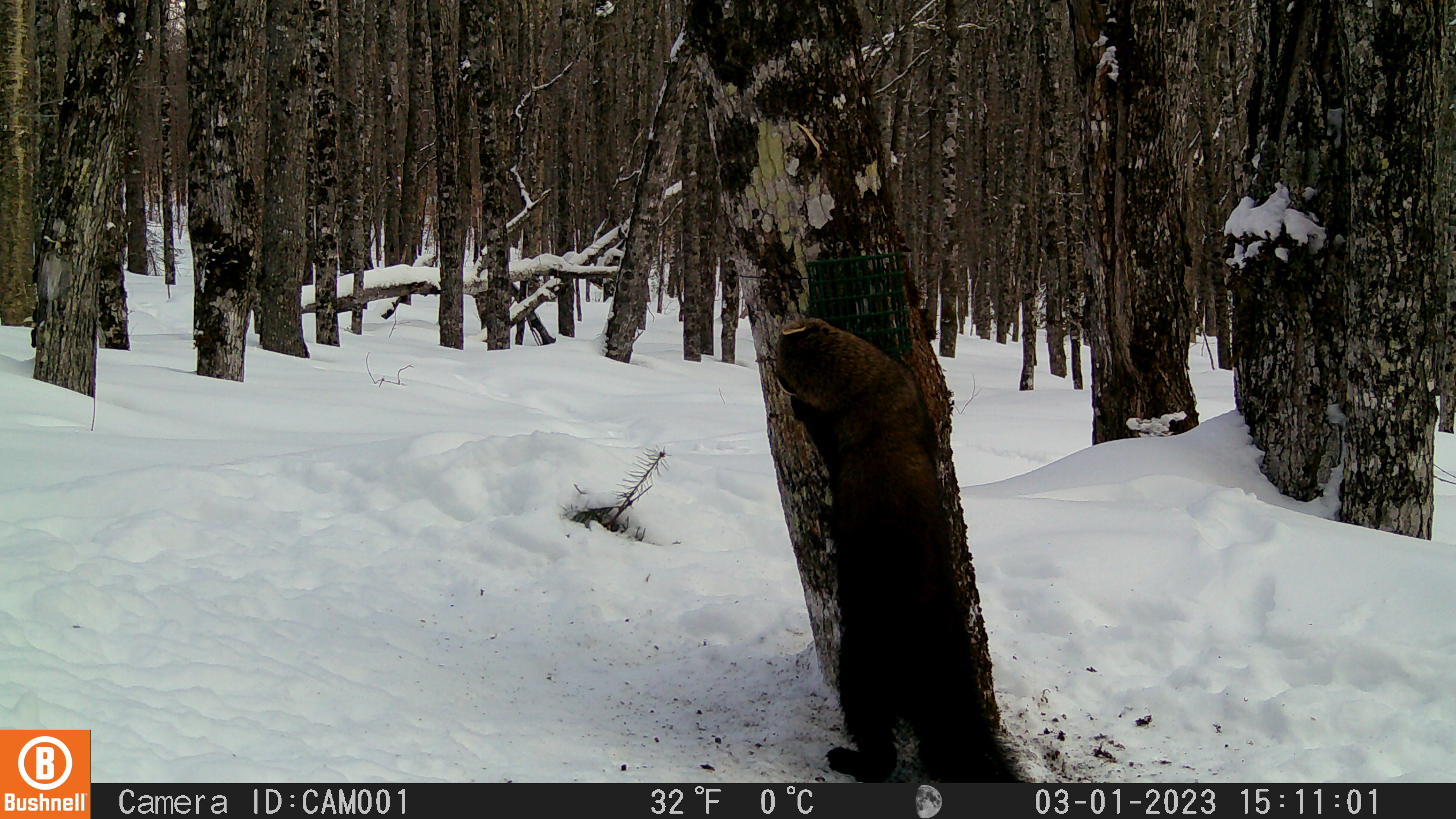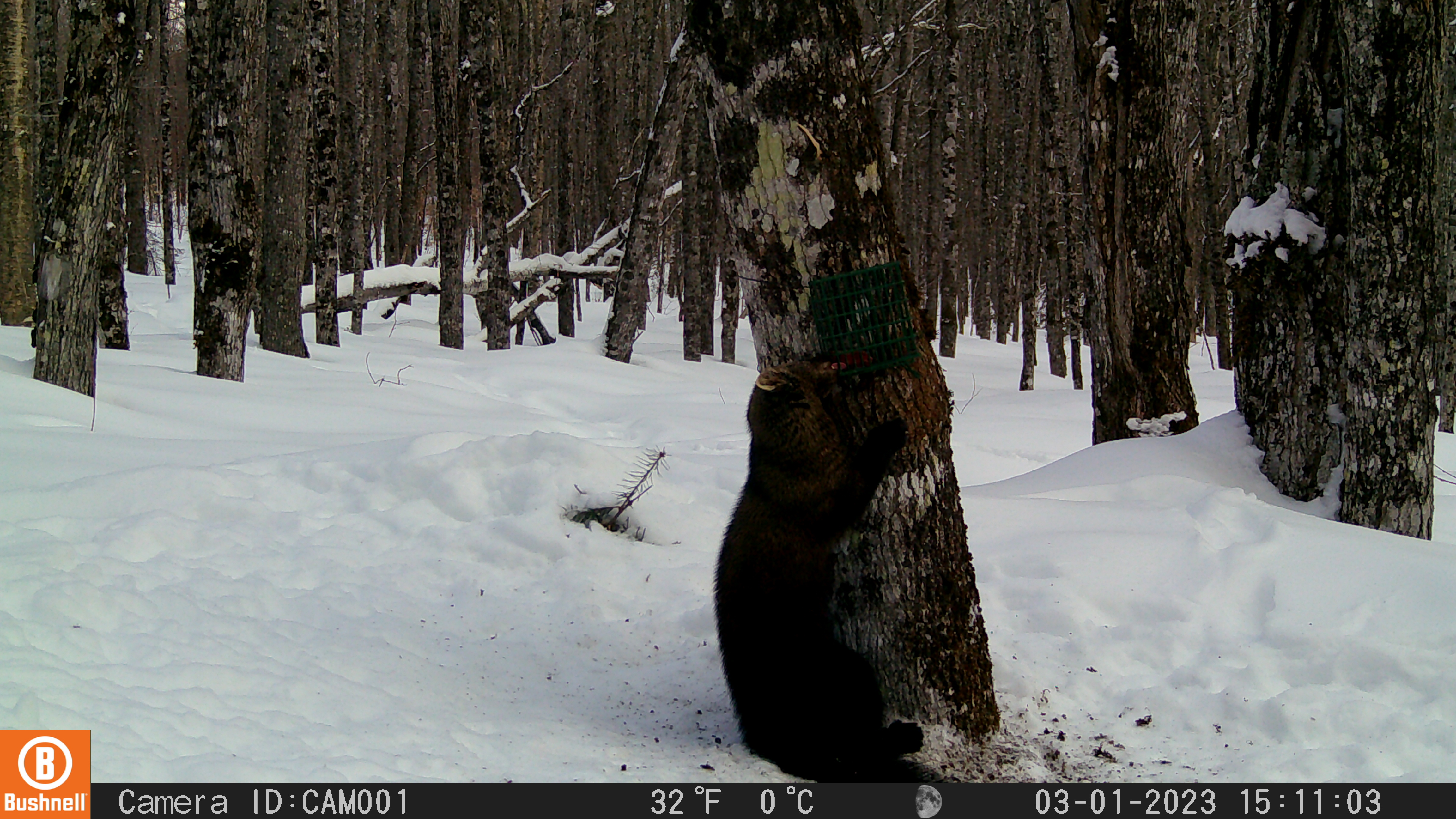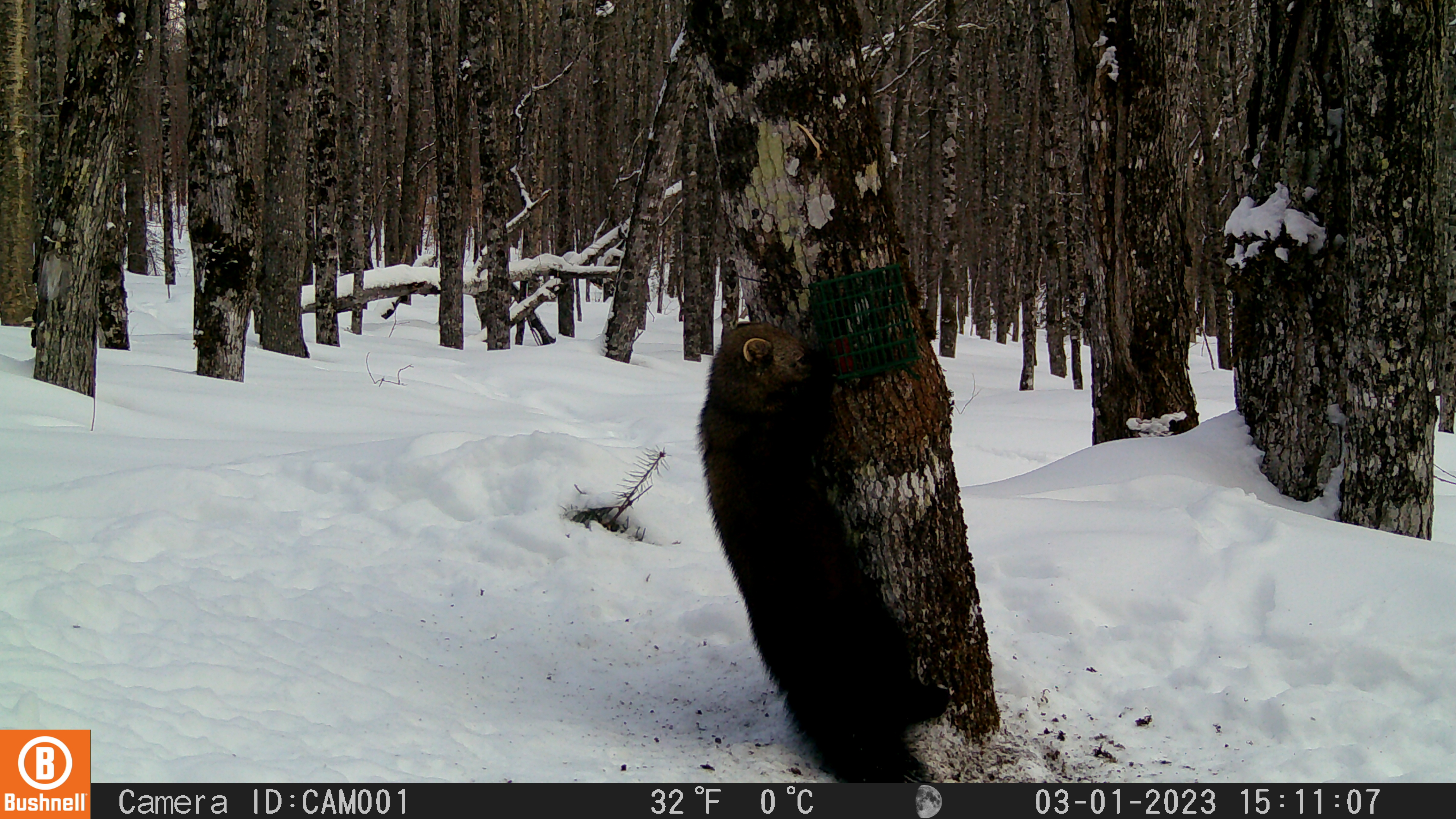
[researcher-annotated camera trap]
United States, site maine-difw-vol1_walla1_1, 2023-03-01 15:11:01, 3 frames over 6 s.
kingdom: Animalia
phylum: Chordata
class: Mammalia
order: Carnivora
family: Mustelidae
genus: Pekania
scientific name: Pekania pennanti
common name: fisher